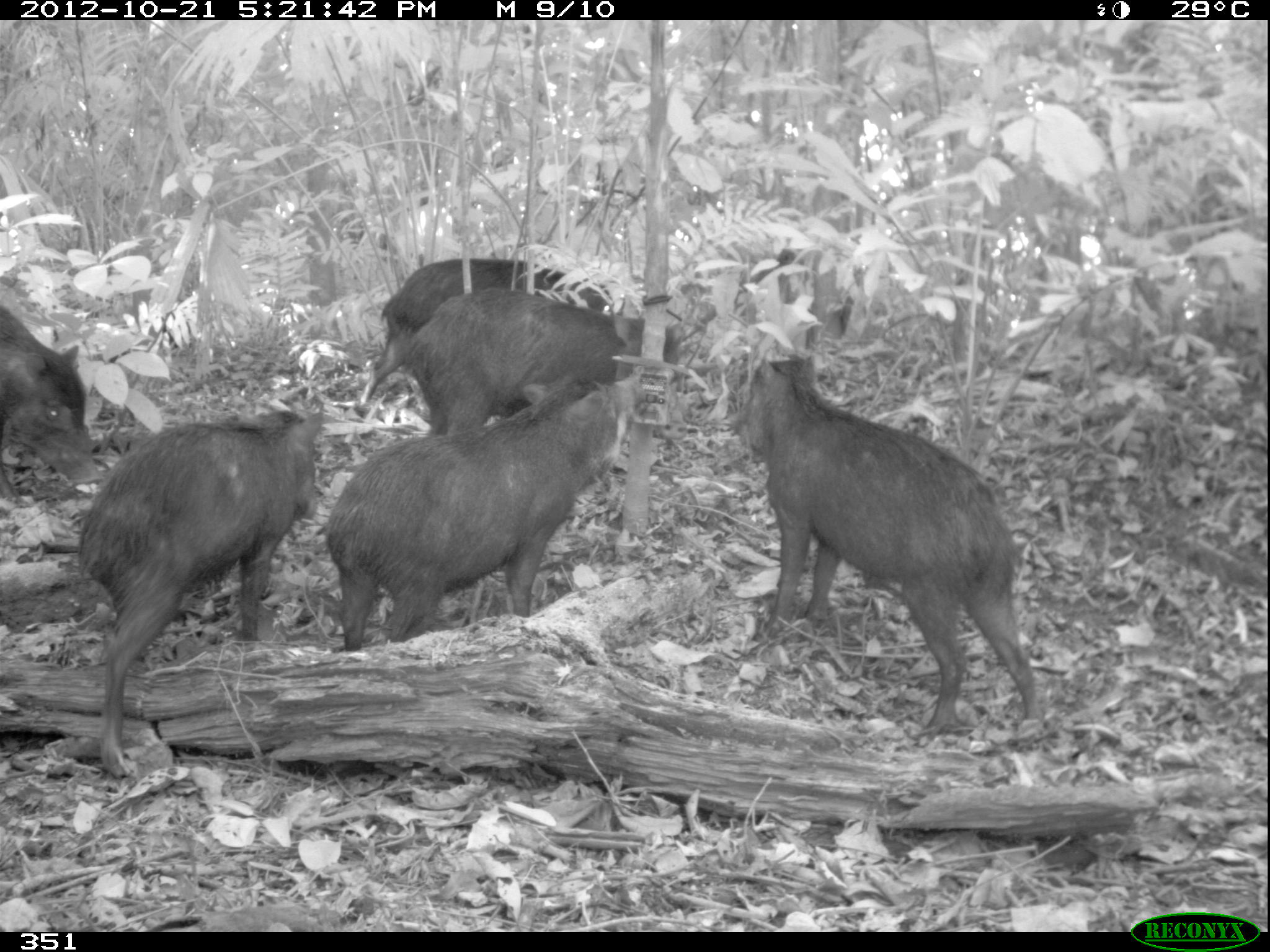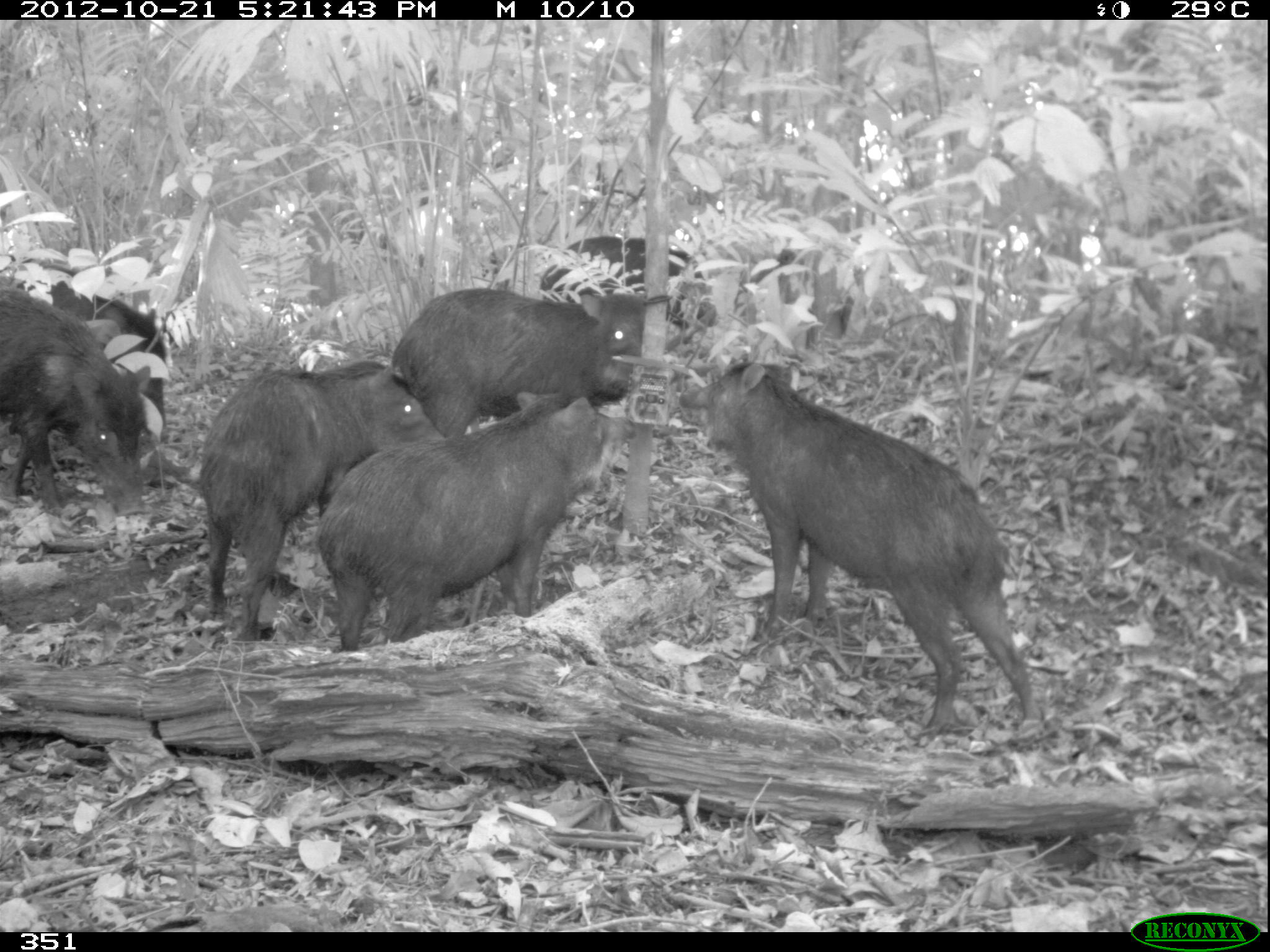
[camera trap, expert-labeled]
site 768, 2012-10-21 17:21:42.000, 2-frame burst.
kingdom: Animalia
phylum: Chordata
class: Mammalia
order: Artiodactyla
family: Tayassuidae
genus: Tayassu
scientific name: Tayassu pecari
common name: white-lipped peccary